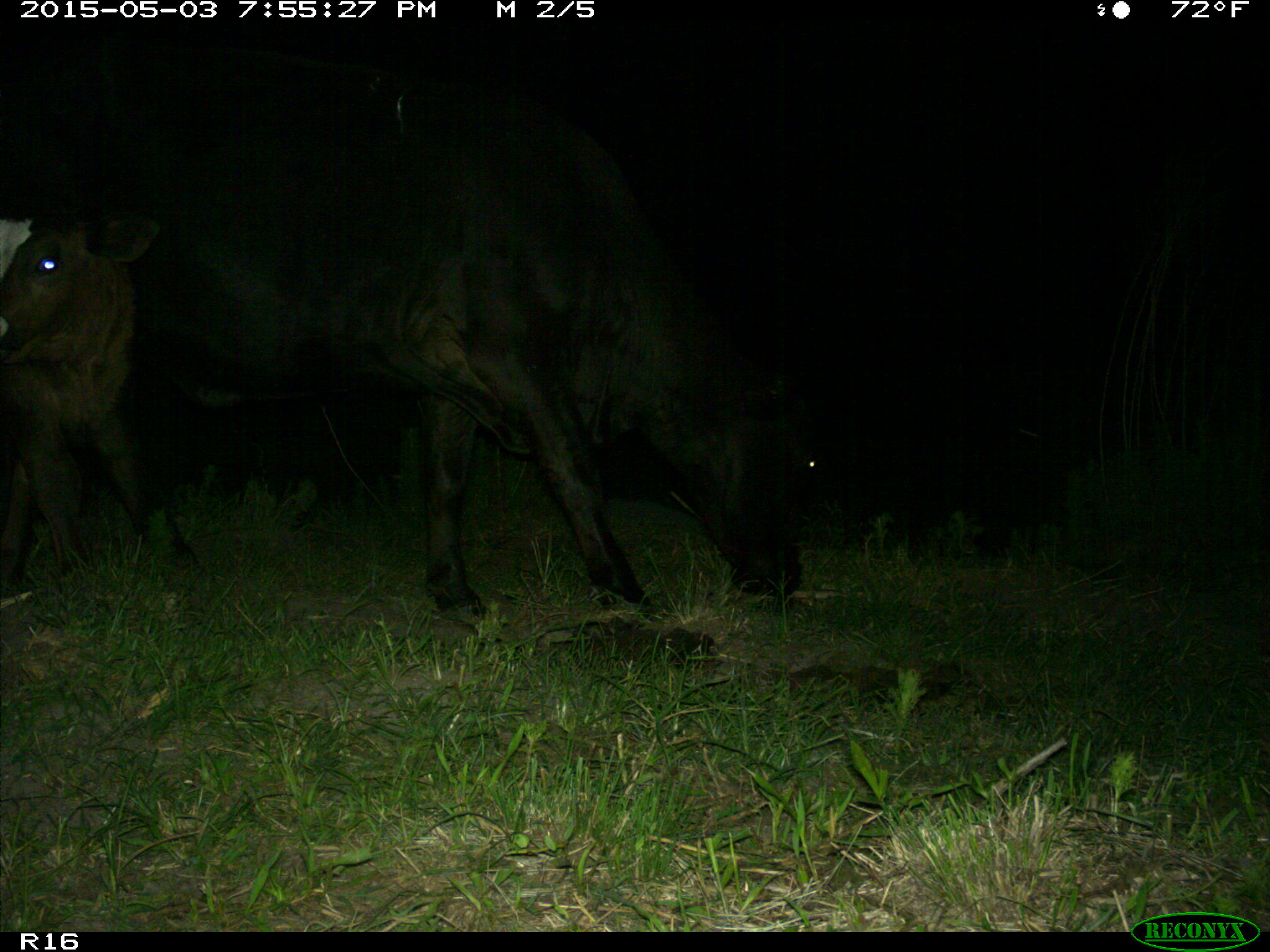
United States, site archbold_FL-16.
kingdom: Animalia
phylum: Chordata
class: Mammalia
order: Artiodactyla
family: Bovidae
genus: Bos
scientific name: Bos taurus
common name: domestic cow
Bos taurus (domestic cow).